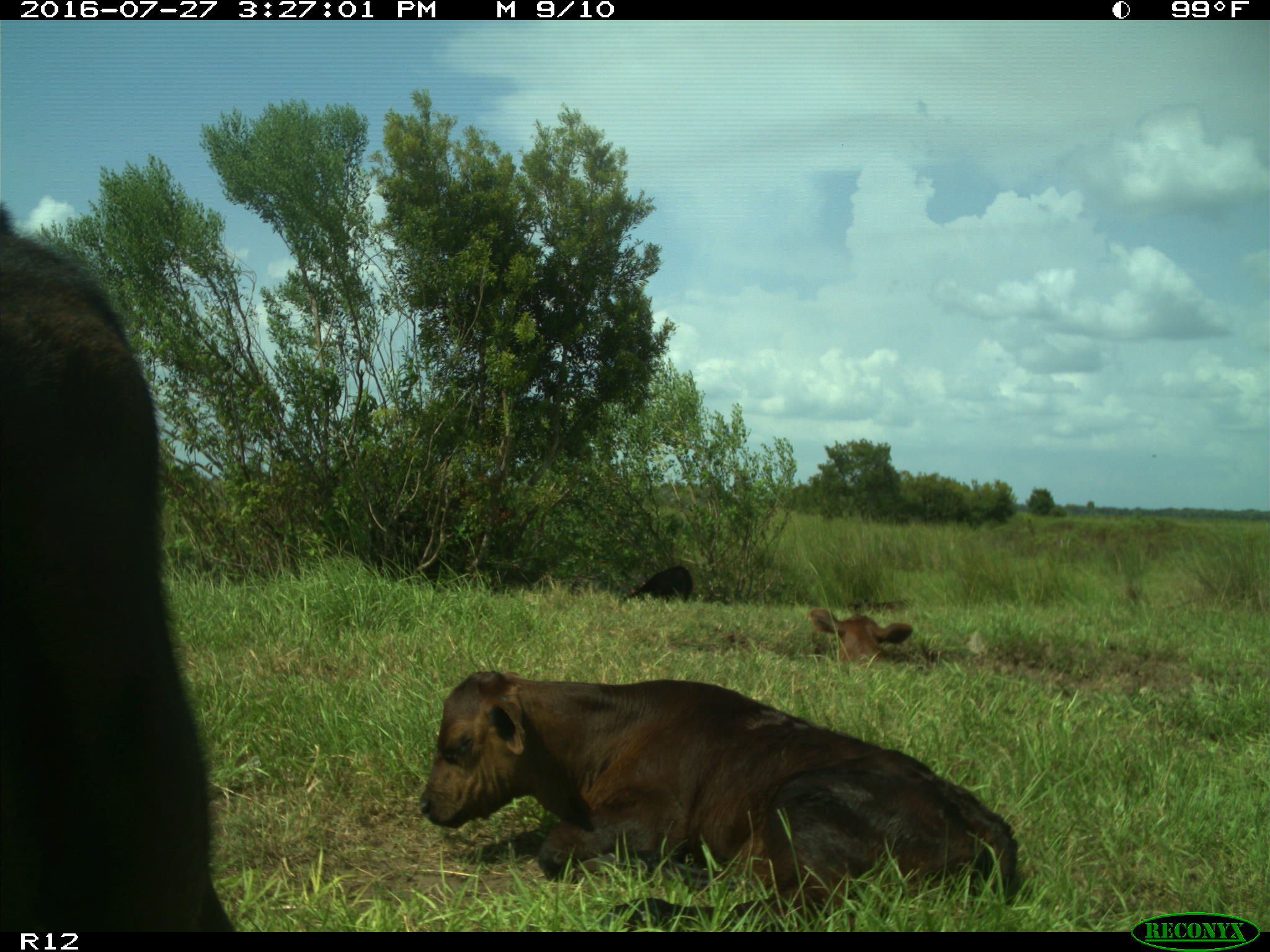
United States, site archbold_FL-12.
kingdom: Animalia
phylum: Chordata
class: Mammalia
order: Artiodactyla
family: Bovidae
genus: Bos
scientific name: Bos taurus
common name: domestic cow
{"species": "Bos taurus (domestic cow)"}